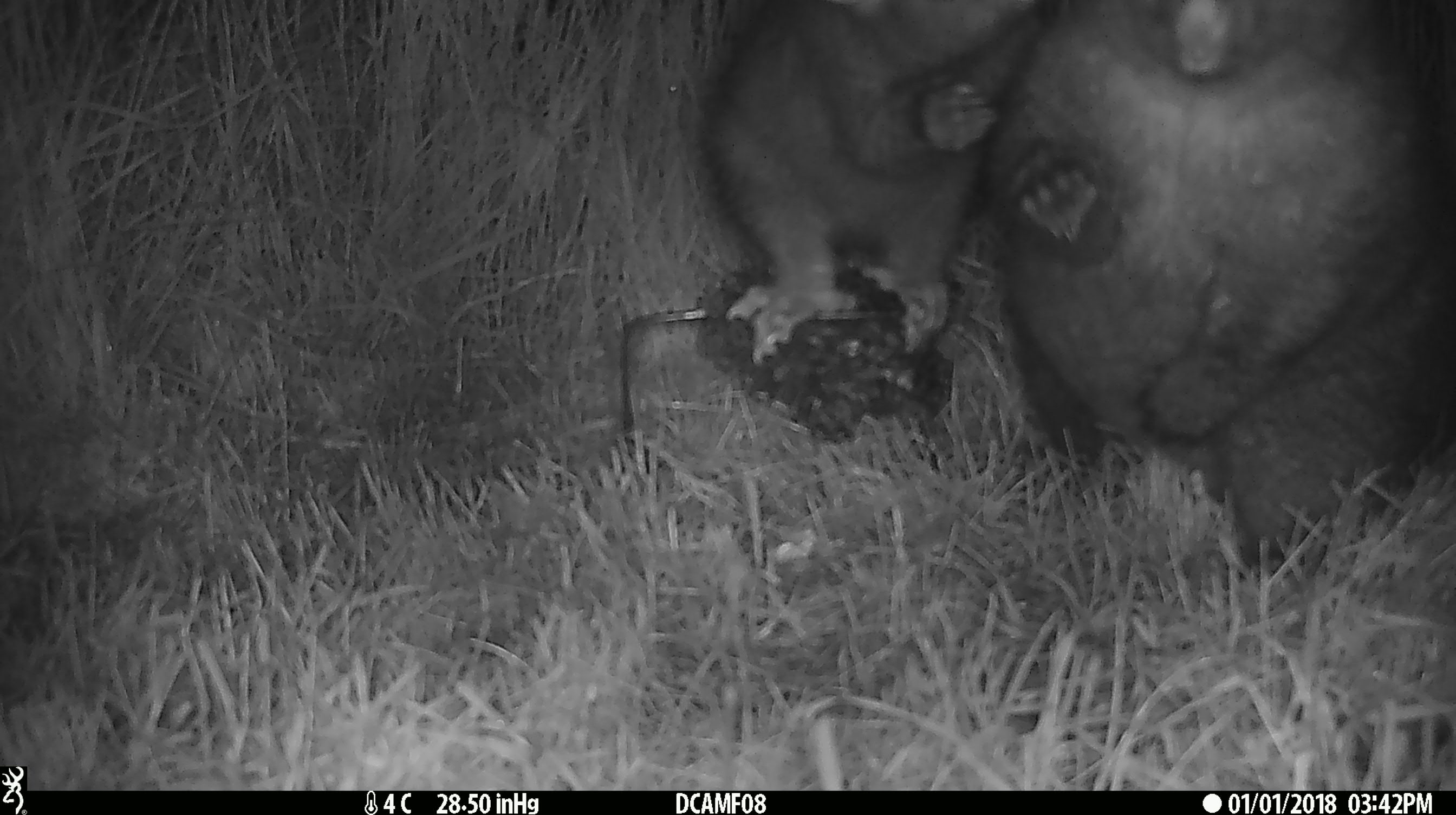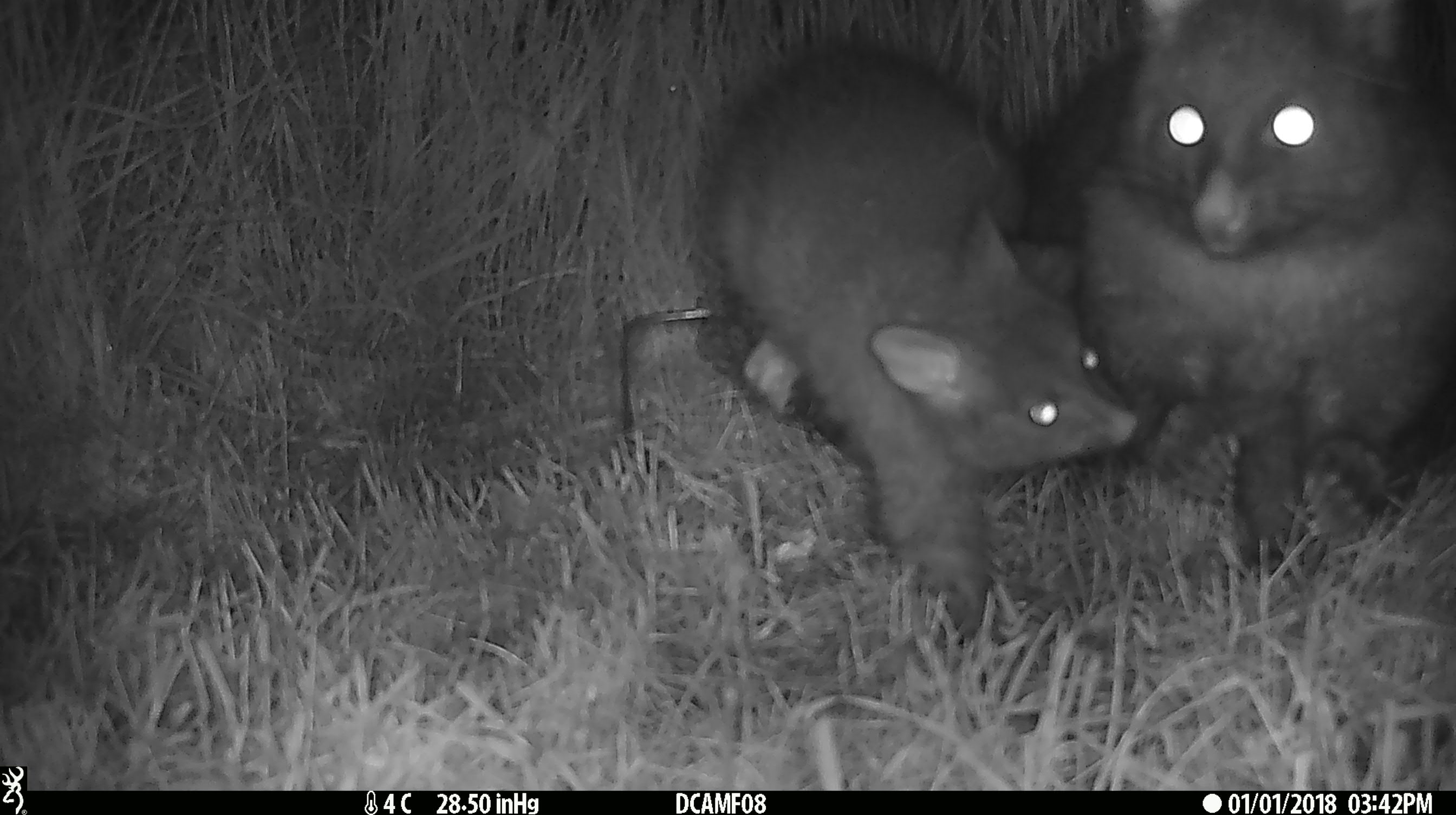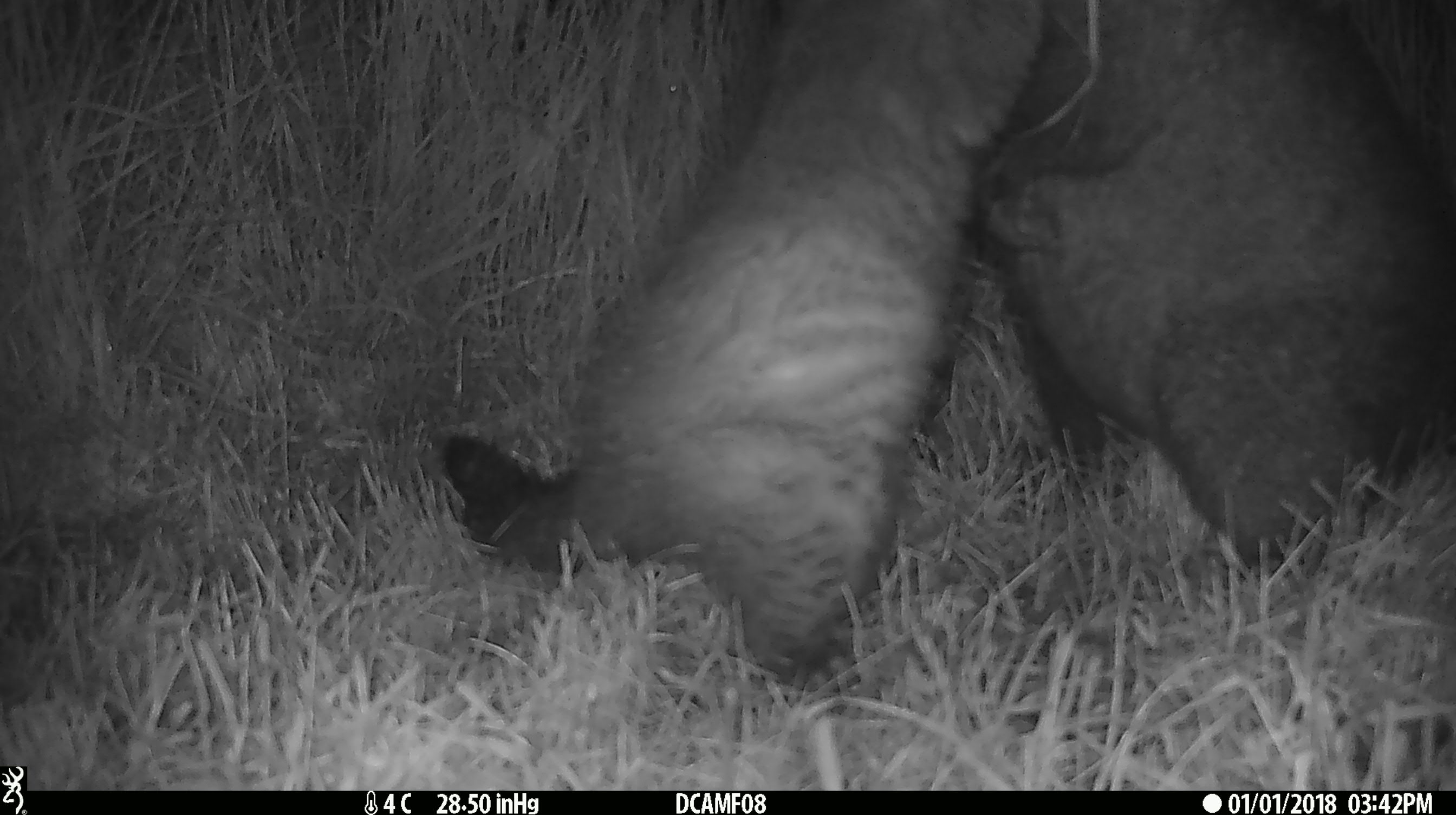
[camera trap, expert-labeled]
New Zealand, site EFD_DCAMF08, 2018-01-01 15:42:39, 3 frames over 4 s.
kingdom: Animalia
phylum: Chordata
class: Mammalia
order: Diprotodontia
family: Phalangeridae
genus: Trichosurus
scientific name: Trichosurus vulpecula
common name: common brushtail possum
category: possum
Possum (common brushtail possum) (Trichosurus vulpecula).